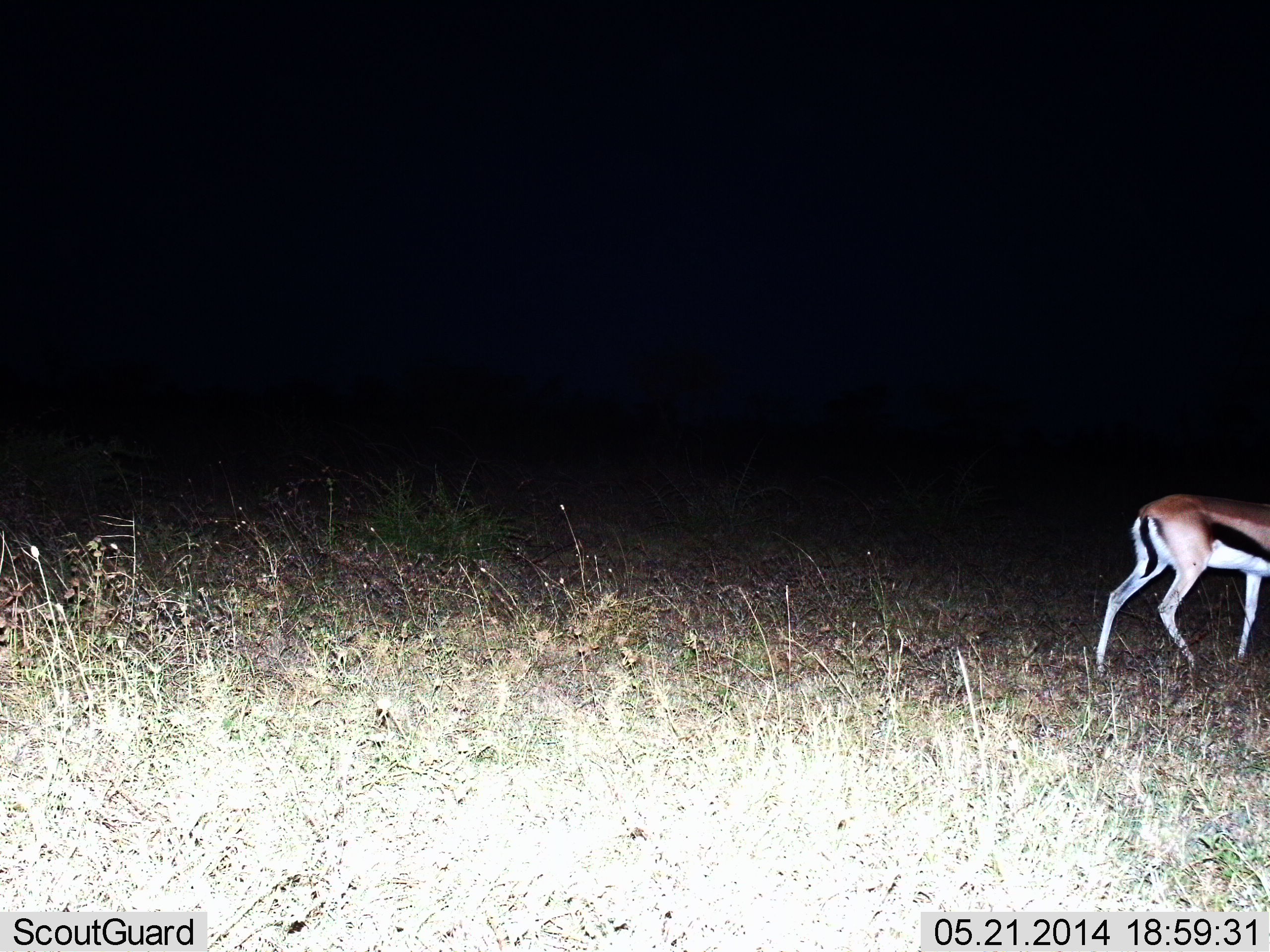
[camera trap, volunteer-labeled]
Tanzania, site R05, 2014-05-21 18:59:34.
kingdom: Animalia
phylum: Chordata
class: Mammalia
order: Artiodactyla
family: Bovidae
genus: Eudorcas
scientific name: Eudorcas thomsonii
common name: thomson's gazelle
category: gazellethomsons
Gazellethomsons (thomson's gazelle) (Eudorcas thomsonii), count 1. Behavior (volunteer vote fractions): standing 30%, resting 0%, moving 70%, interacting 0%. Young present (vote fraction): 0%. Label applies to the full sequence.